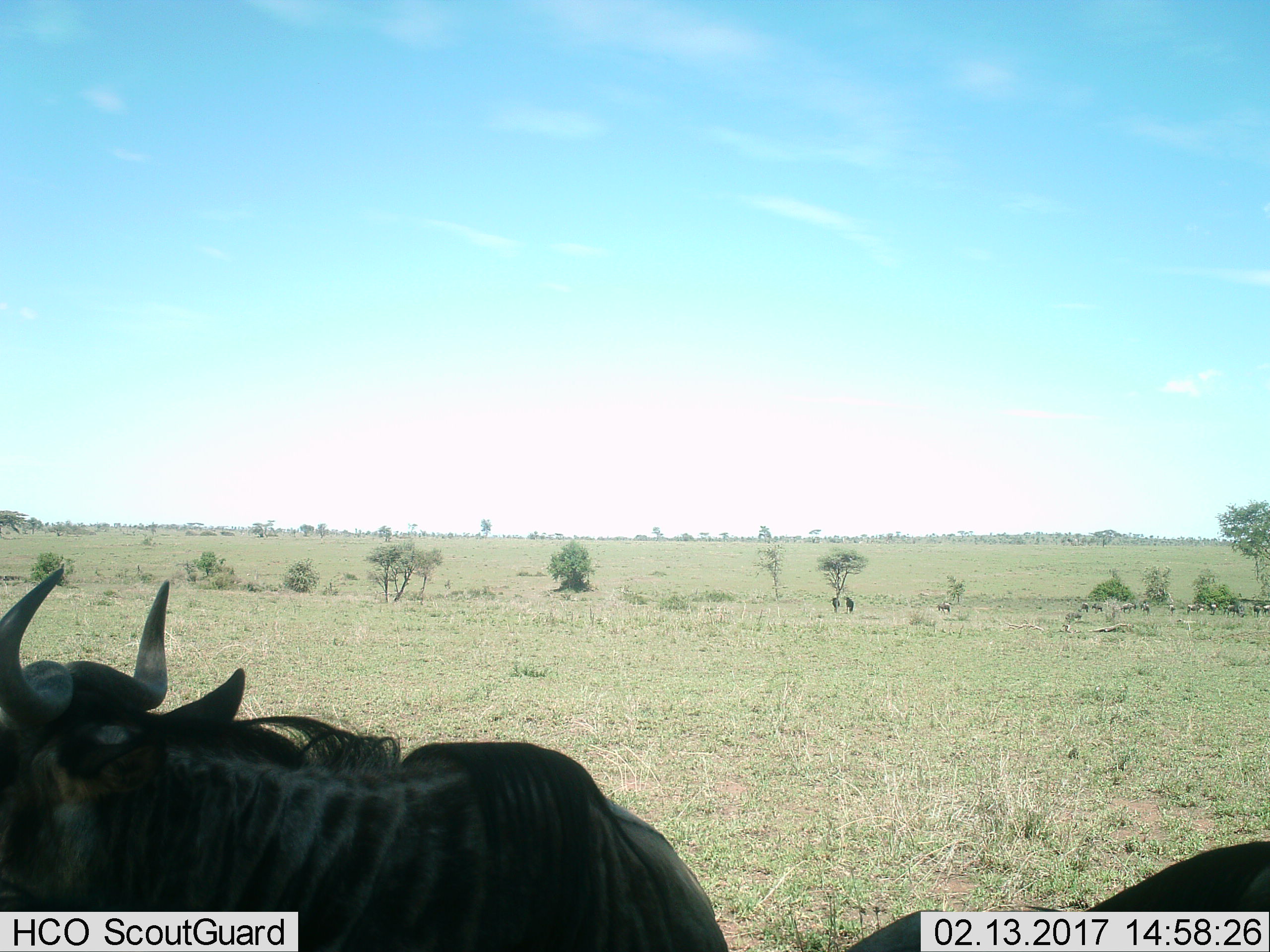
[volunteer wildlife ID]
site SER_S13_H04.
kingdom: Animalia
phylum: Chordata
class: Mammalia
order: Artiodactyla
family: Bovidae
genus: Connochaetes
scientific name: Connochaetes taurinus taurinus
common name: blue wildebeest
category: wildebeestblue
Wildebeestblue (blue wildebeest) (Connochaetes taurinus taurinus), count 11-50. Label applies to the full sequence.